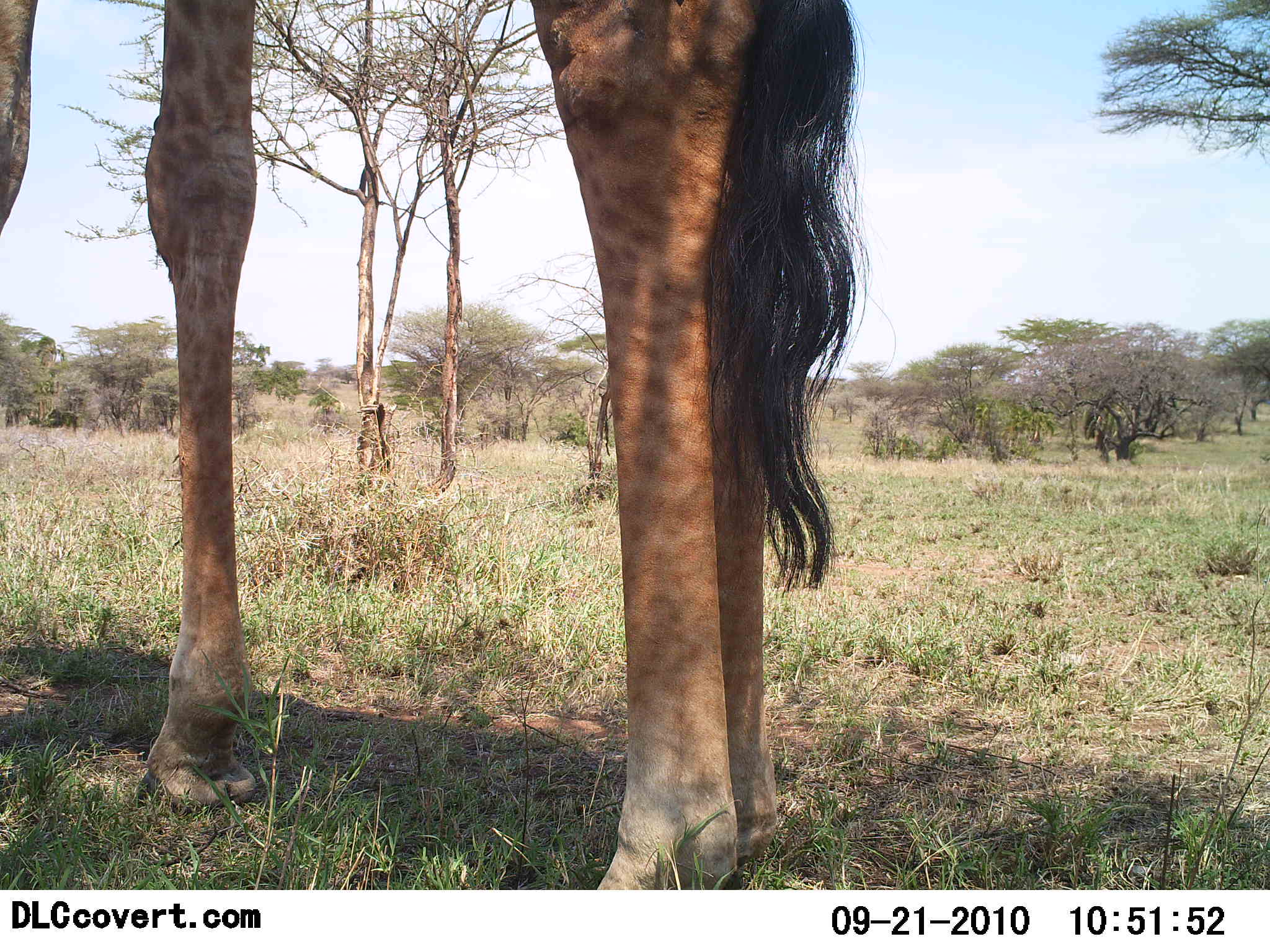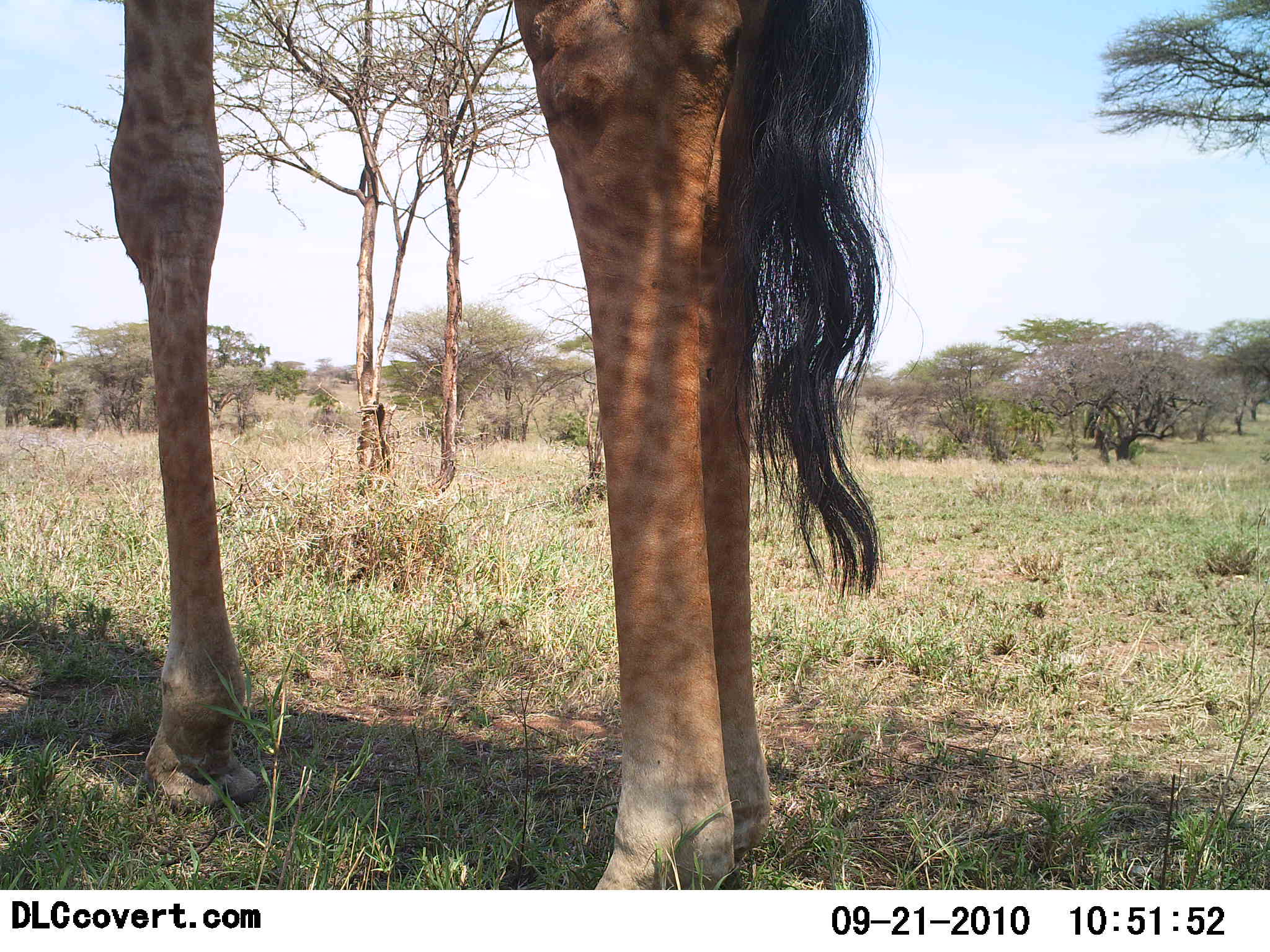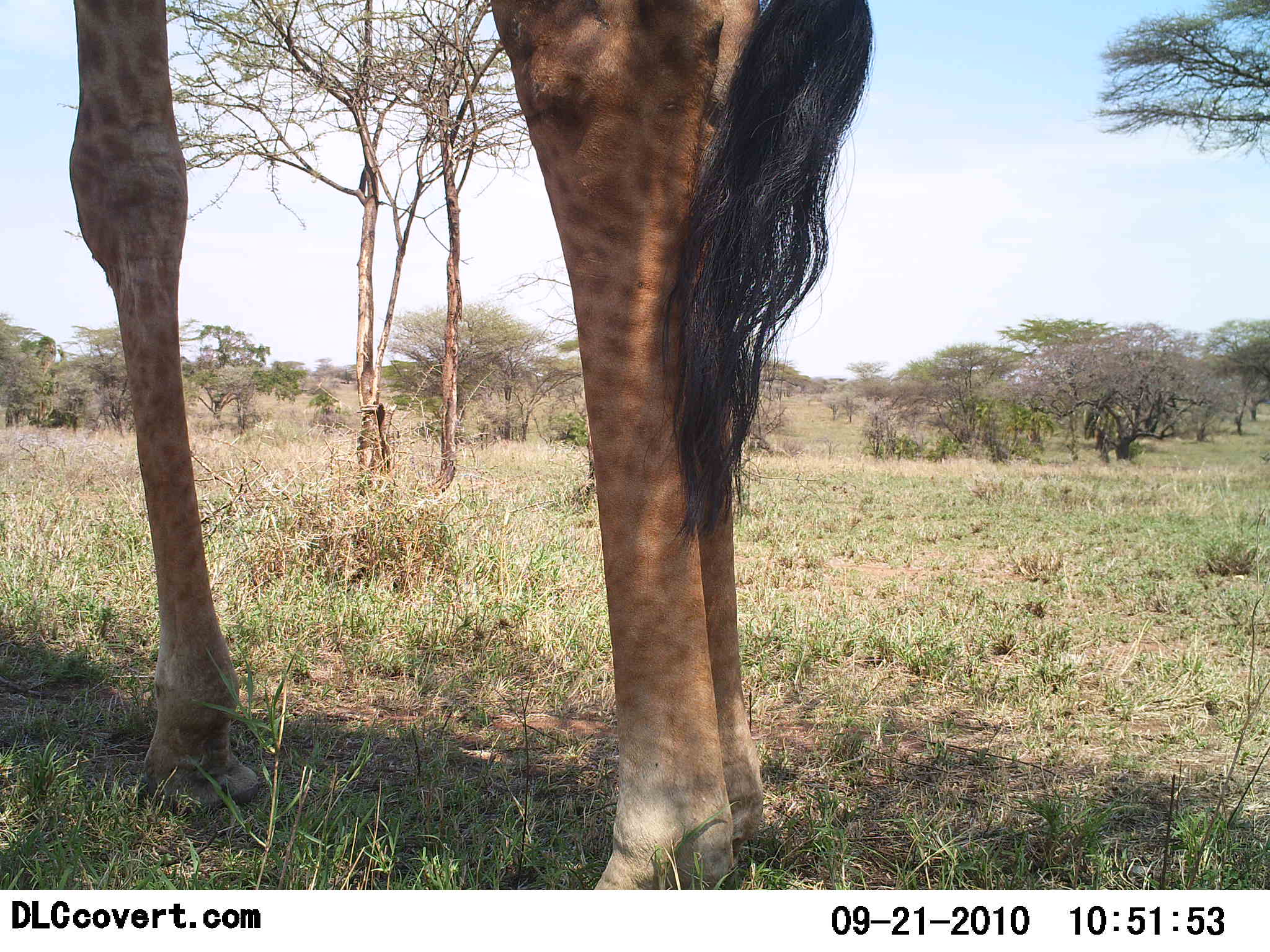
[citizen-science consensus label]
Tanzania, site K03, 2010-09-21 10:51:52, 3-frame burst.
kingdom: Animalia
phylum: Chordata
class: Mammalia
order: Artiodactyla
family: Giraffidae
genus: Giraffa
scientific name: Giraffa camelopardalis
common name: giraffe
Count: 1.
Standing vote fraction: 100%.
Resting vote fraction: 0%.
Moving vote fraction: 0%.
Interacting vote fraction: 0%.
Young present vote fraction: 0%.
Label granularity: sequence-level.